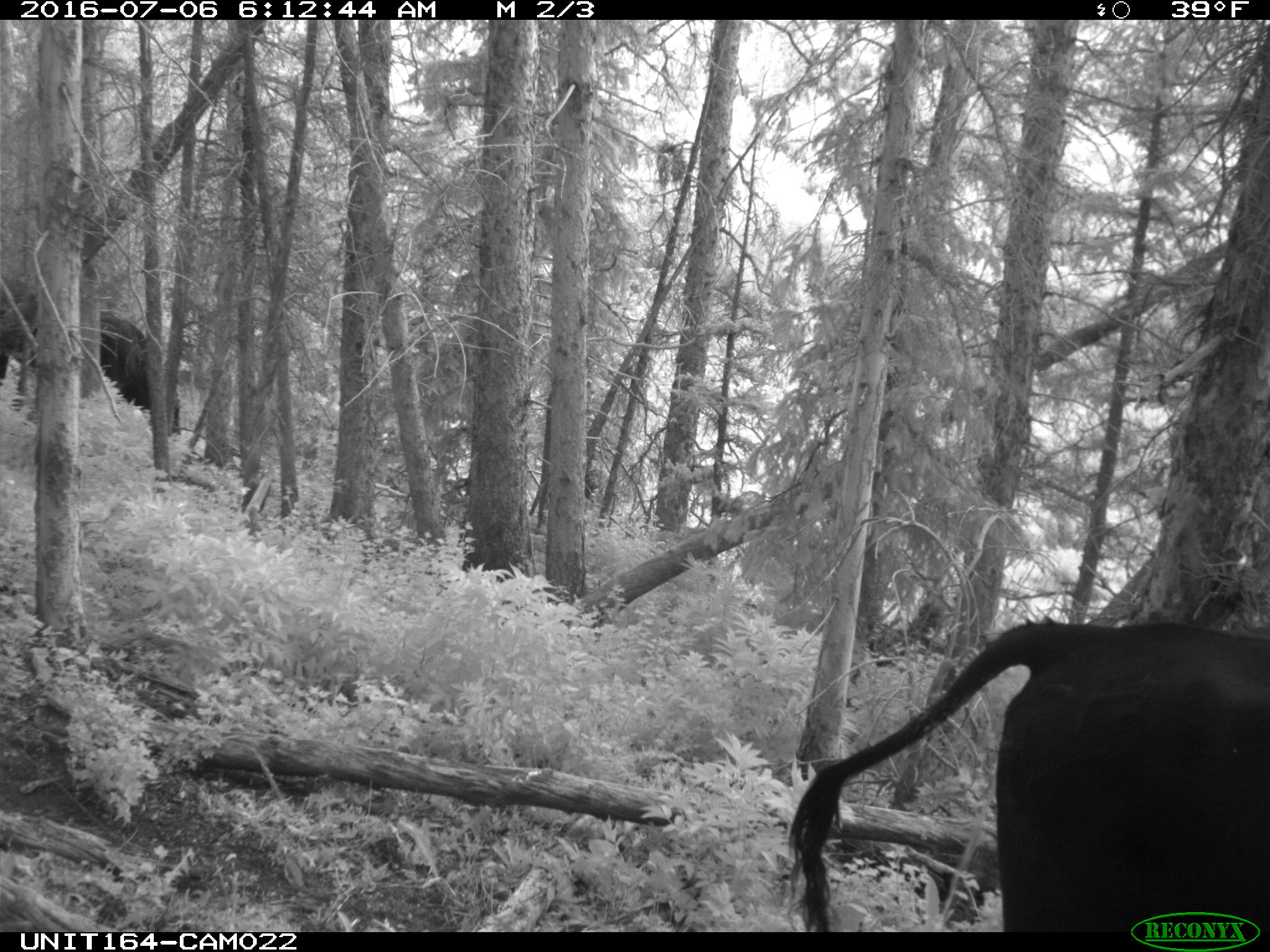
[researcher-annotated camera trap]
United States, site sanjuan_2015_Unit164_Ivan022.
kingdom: Animalia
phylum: Chordata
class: Mammalia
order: Artiodactyla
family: Bovidae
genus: Bos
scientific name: Bos taurus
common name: domestic cow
Bos taurus (domestic cow).